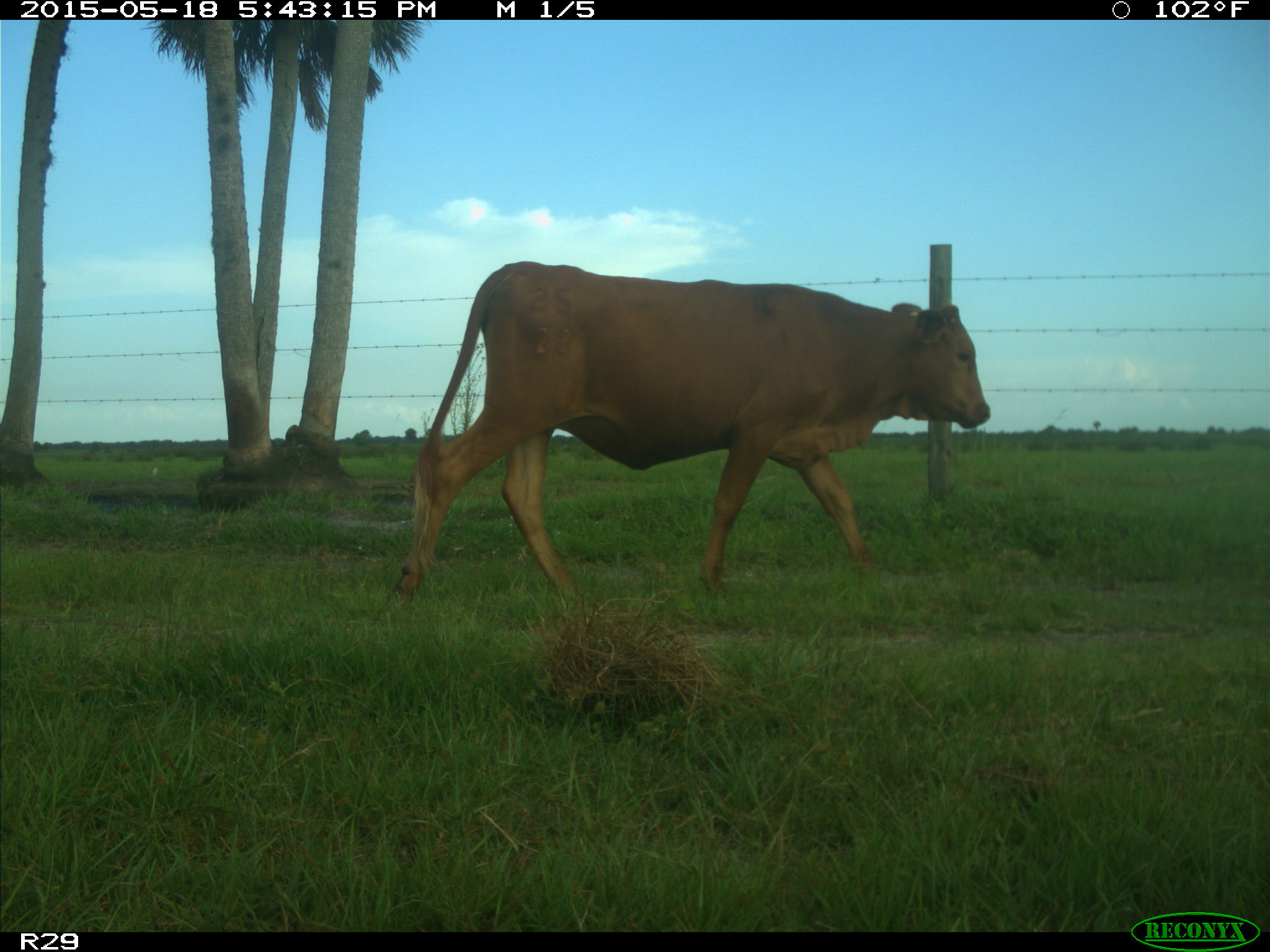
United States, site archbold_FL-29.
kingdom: Animalia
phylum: Chordata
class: Mammalia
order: Artiodactyla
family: Bovidae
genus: Bos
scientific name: Bos taurus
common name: domestic cow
Bos taurus (domestic cow).